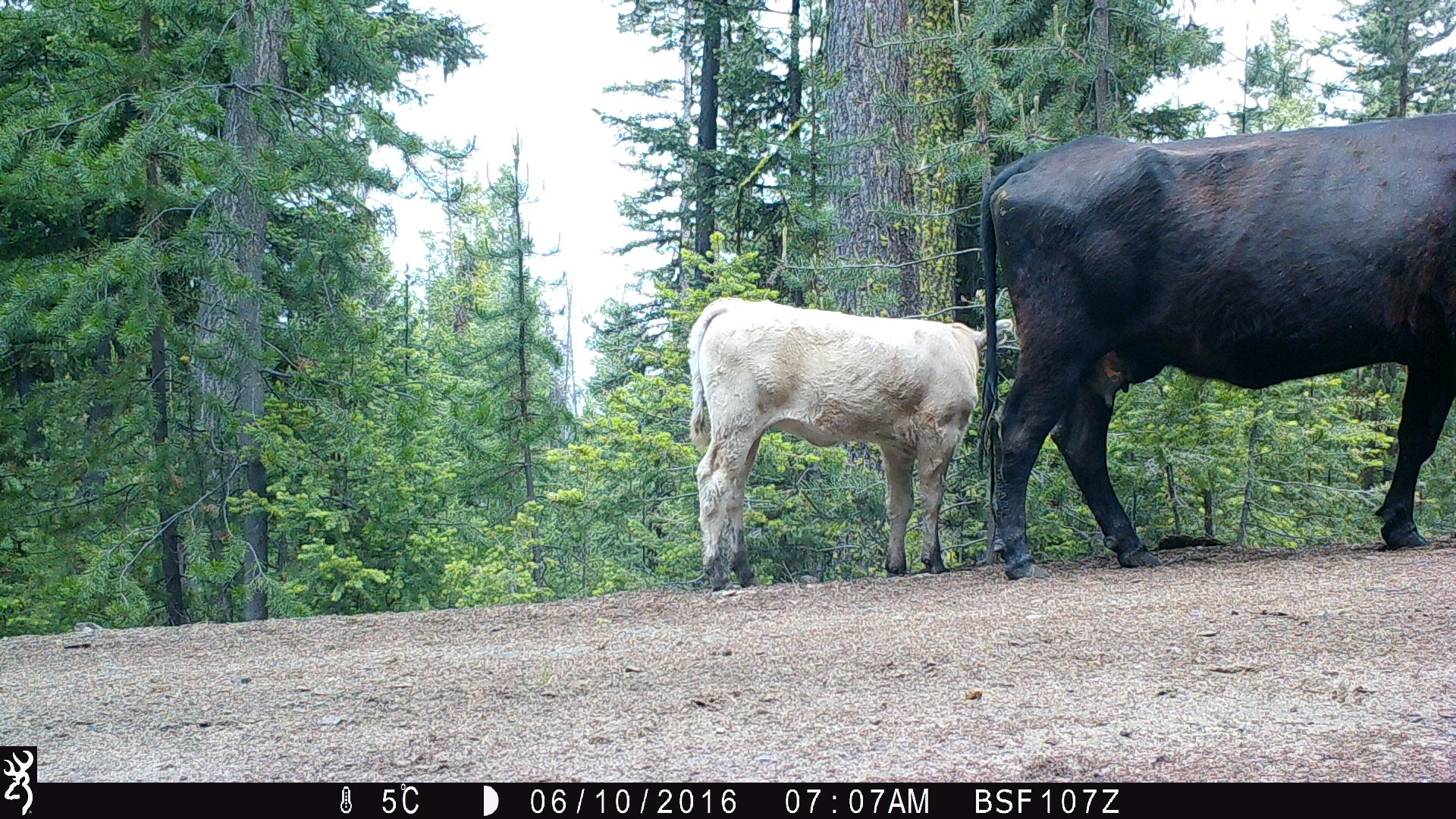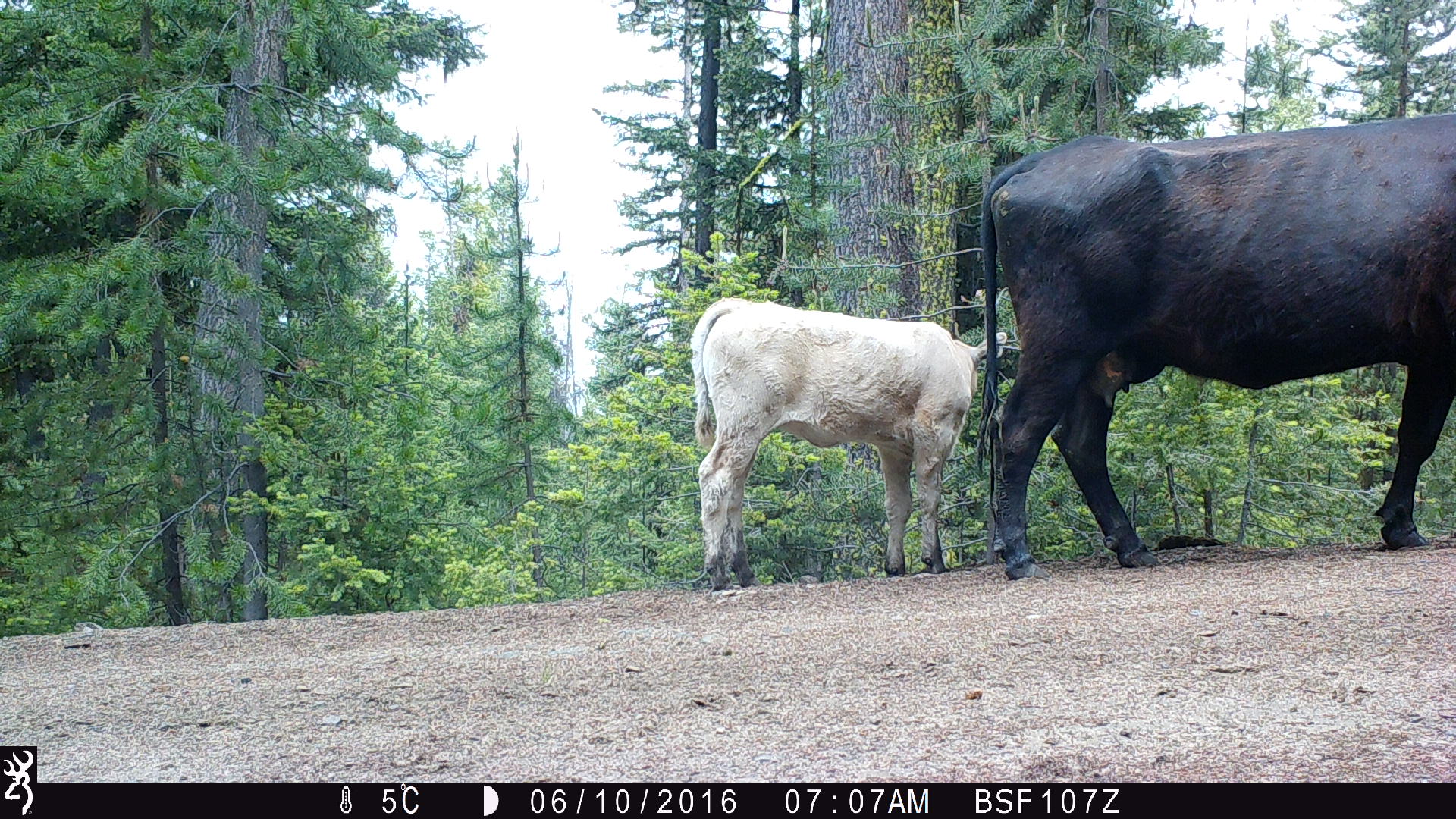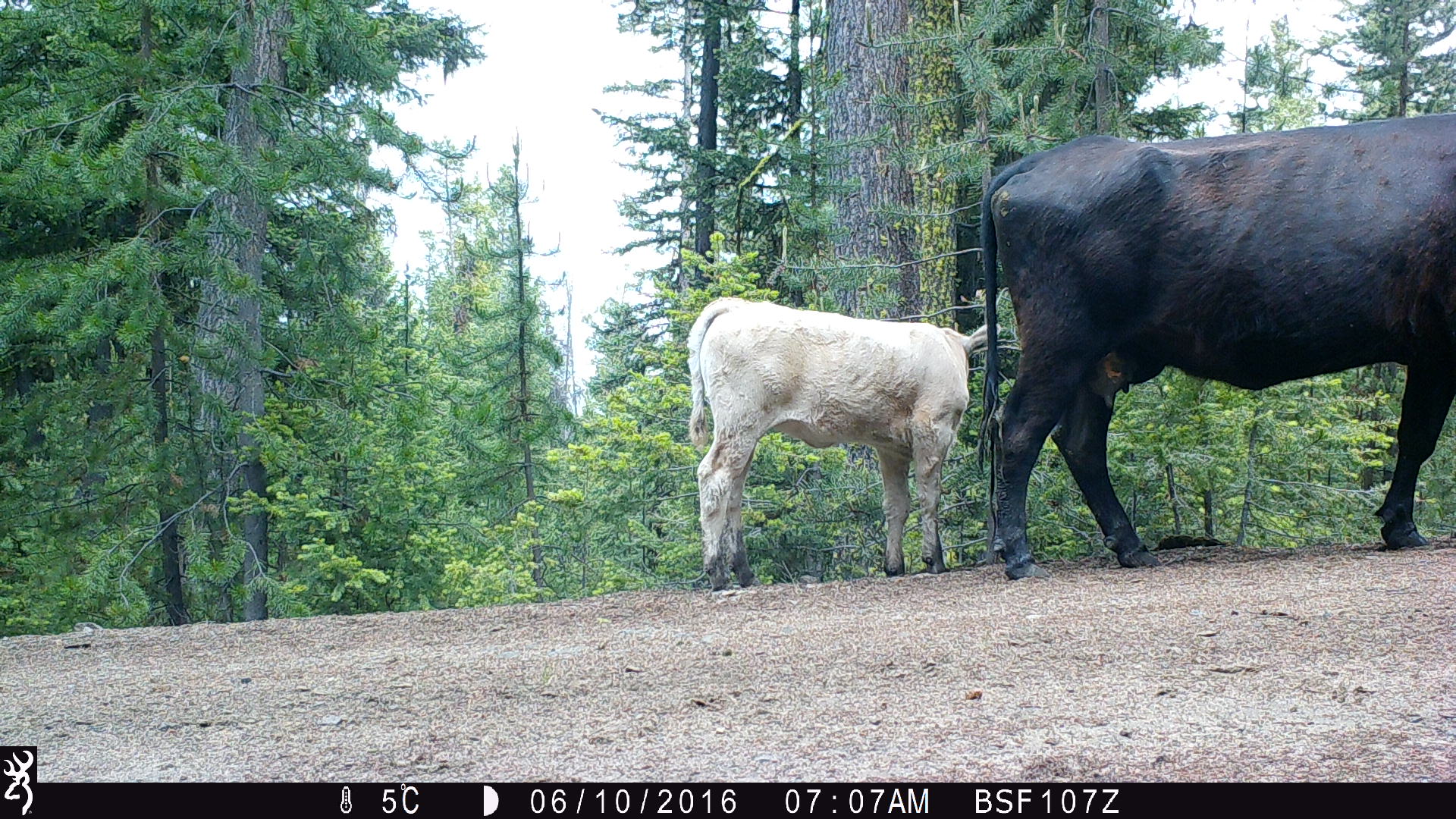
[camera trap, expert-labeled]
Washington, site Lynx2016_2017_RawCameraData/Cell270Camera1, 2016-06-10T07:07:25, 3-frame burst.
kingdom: Animalia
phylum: Chordata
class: Mammalia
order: Artiodactyla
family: Bovidae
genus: Bos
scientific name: Bos taurus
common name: domestic cattle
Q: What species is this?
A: Domestic cattle (Bos taurus).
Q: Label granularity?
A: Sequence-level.